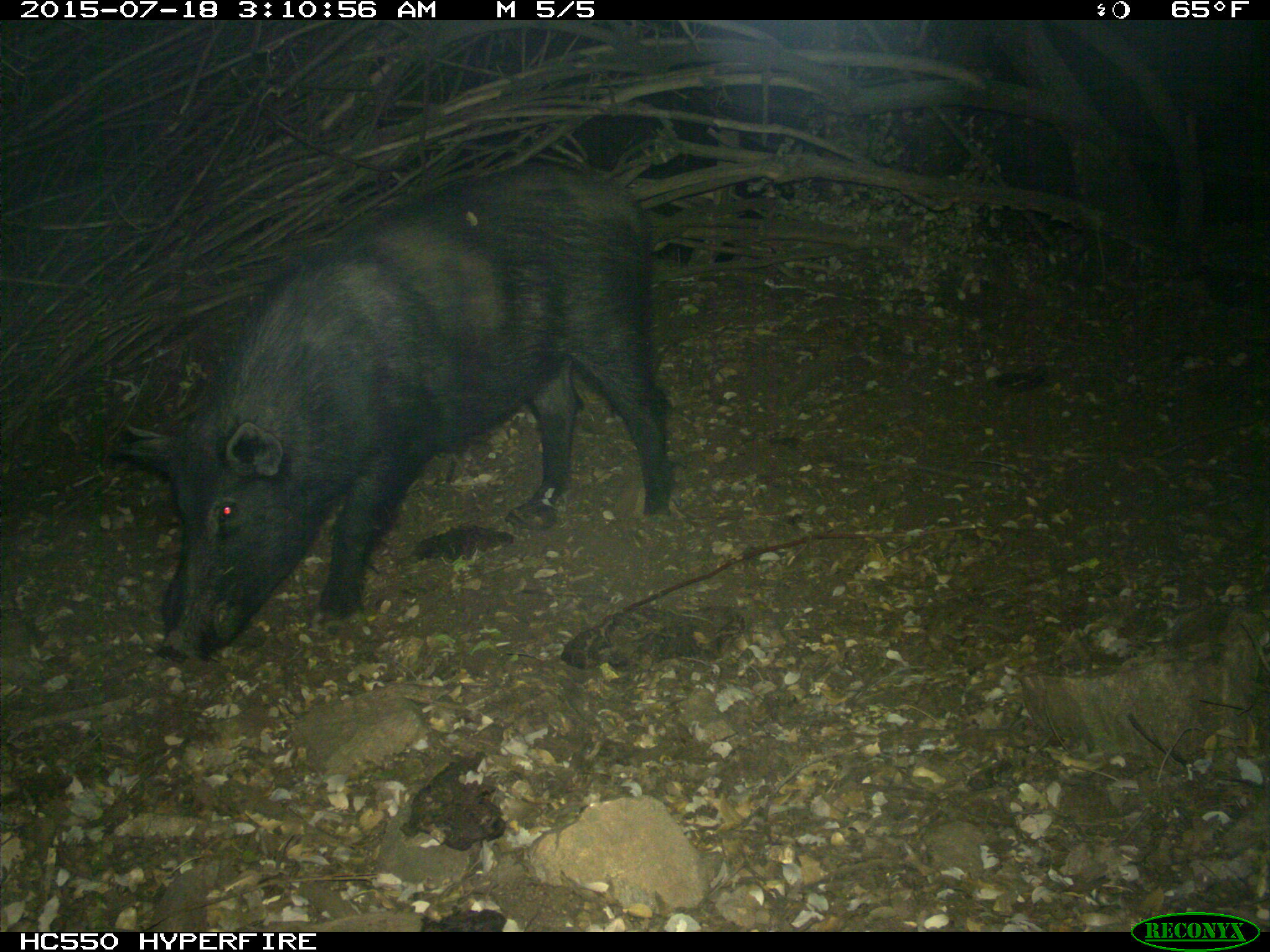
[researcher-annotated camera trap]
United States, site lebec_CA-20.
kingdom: Animalia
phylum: Chordata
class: Mammalia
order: Artiodactyla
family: Suidae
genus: Sus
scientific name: Sus scrofa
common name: wild boar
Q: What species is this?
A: Sus scrofa (wild boar).